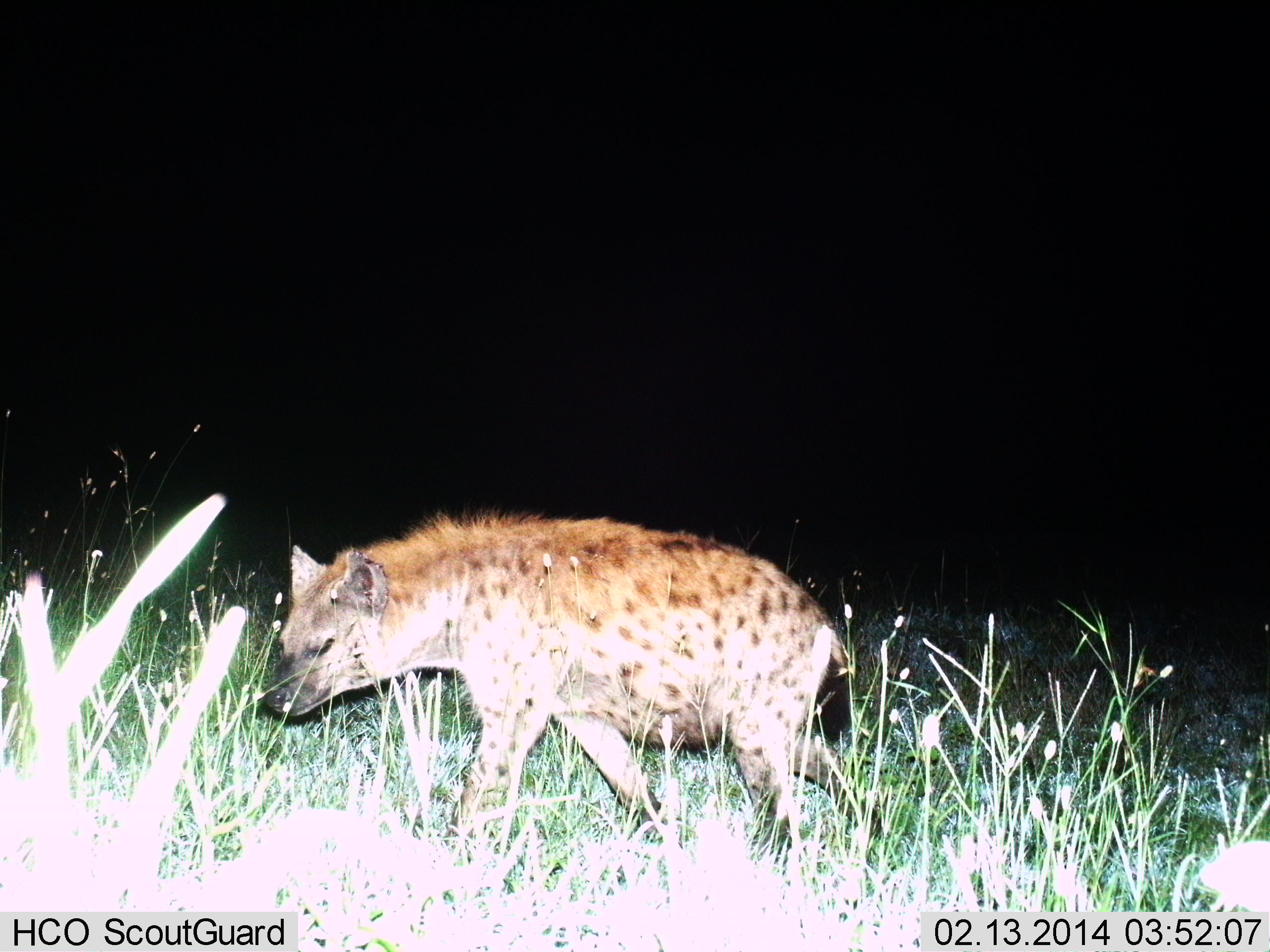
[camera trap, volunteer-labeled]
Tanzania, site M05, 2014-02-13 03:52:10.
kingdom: Animalia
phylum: Chordata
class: Mammalia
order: Carnivora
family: Hyaenidae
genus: Crocuta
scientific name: Crocuta crocuta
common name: spotted hyena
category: hyenaspotted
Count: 1.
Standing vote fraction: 20%.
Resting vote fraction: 0%.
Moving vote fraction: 80%.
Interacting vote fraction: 0%.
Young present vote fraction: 0%.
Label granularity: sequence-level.